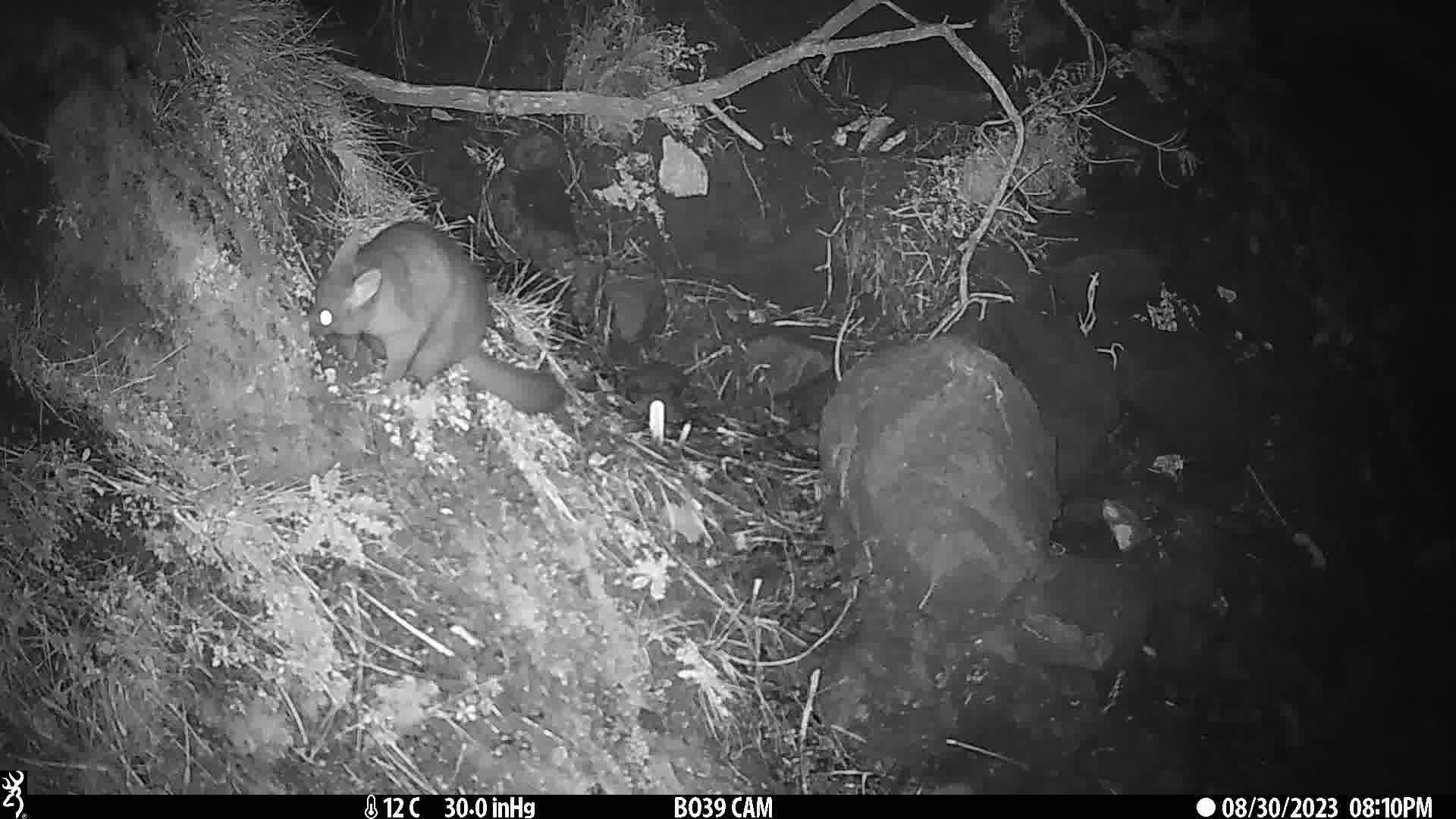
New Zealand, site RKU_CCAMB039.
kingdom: Animalia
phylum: Chordata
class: Mammalia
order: Diprotodontia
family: Phalangeridae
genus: Trichosurus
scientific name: Trichosurus vulpecula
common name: common brushtail possum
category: possum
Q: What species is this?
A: Possum (common brushtail possum) (Trichosurus vulpecula).